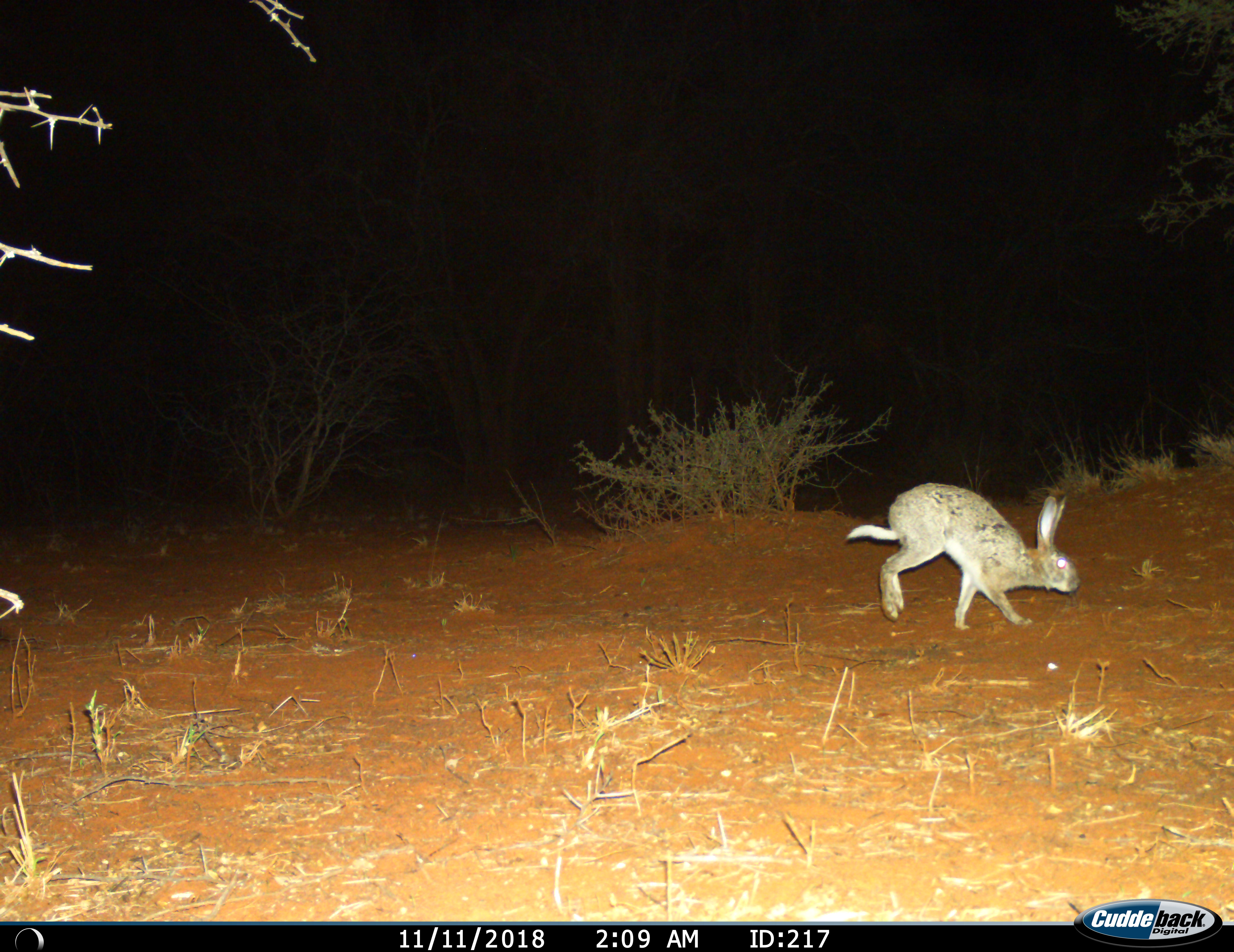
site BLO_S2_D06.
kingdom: Animalia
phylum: Chordata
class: Mammalia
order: Lagomorpha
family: Leporidae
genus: Lepus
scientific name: Lepus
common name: hare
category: hareunknown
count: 1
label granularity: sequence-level